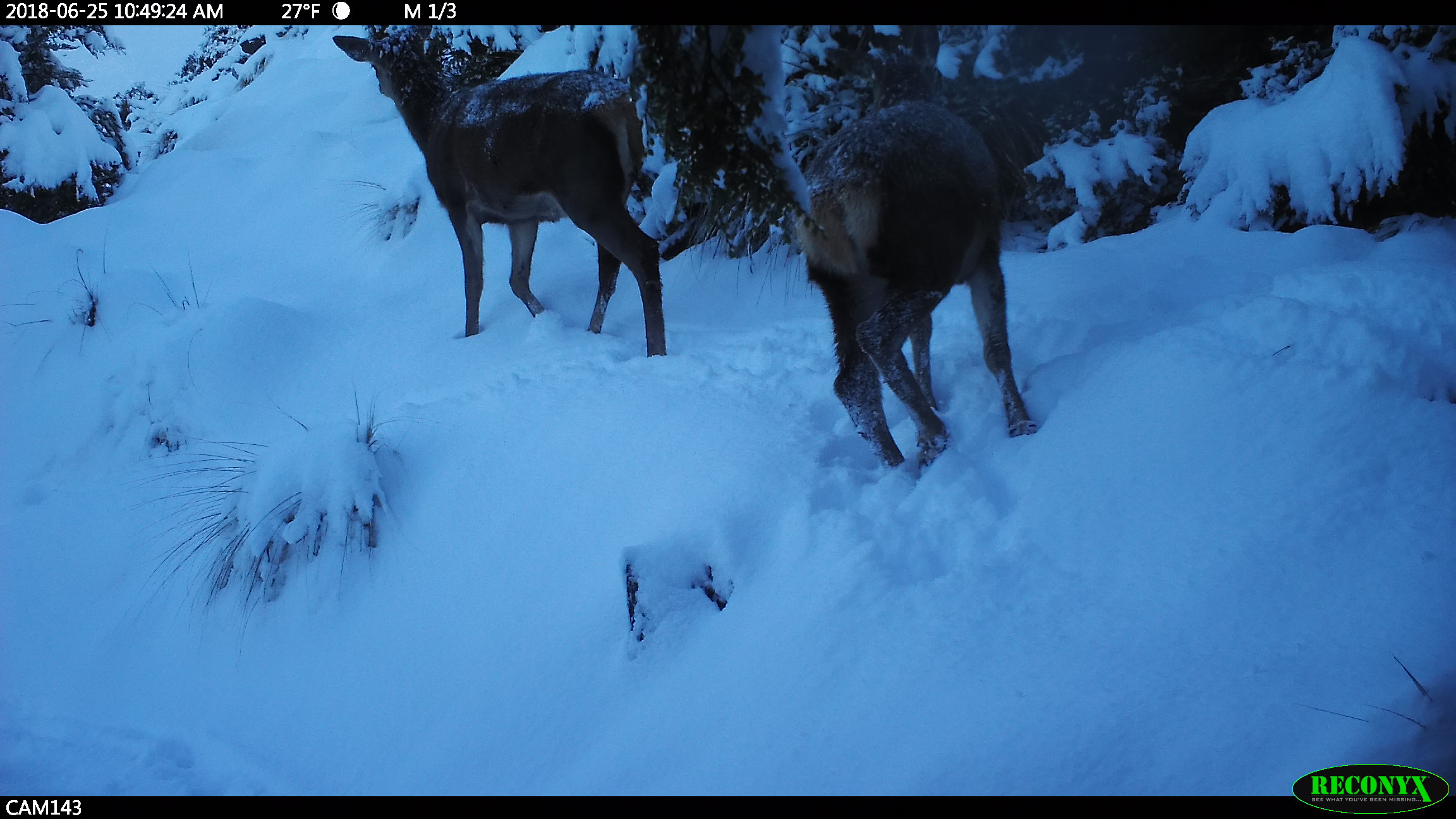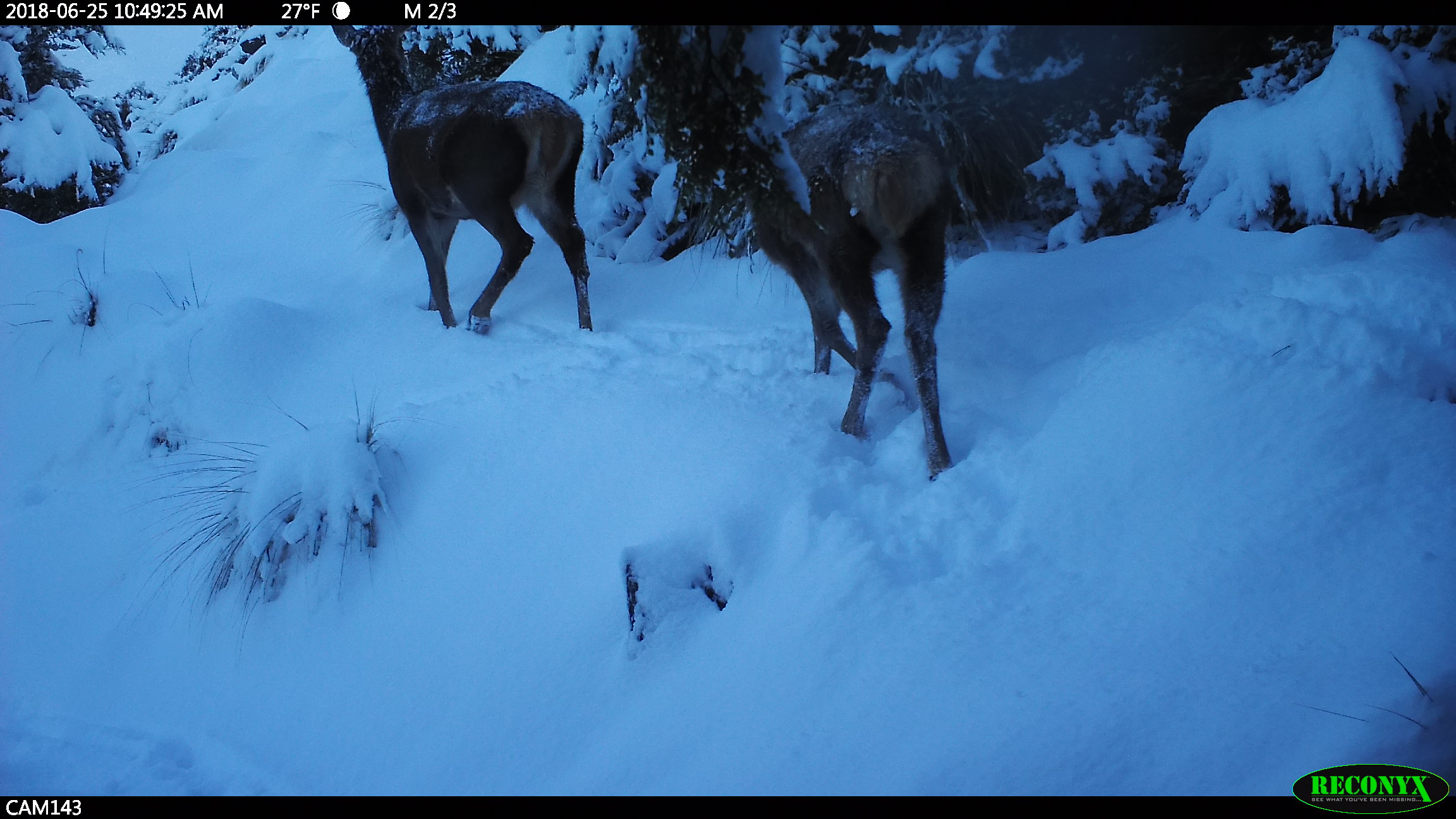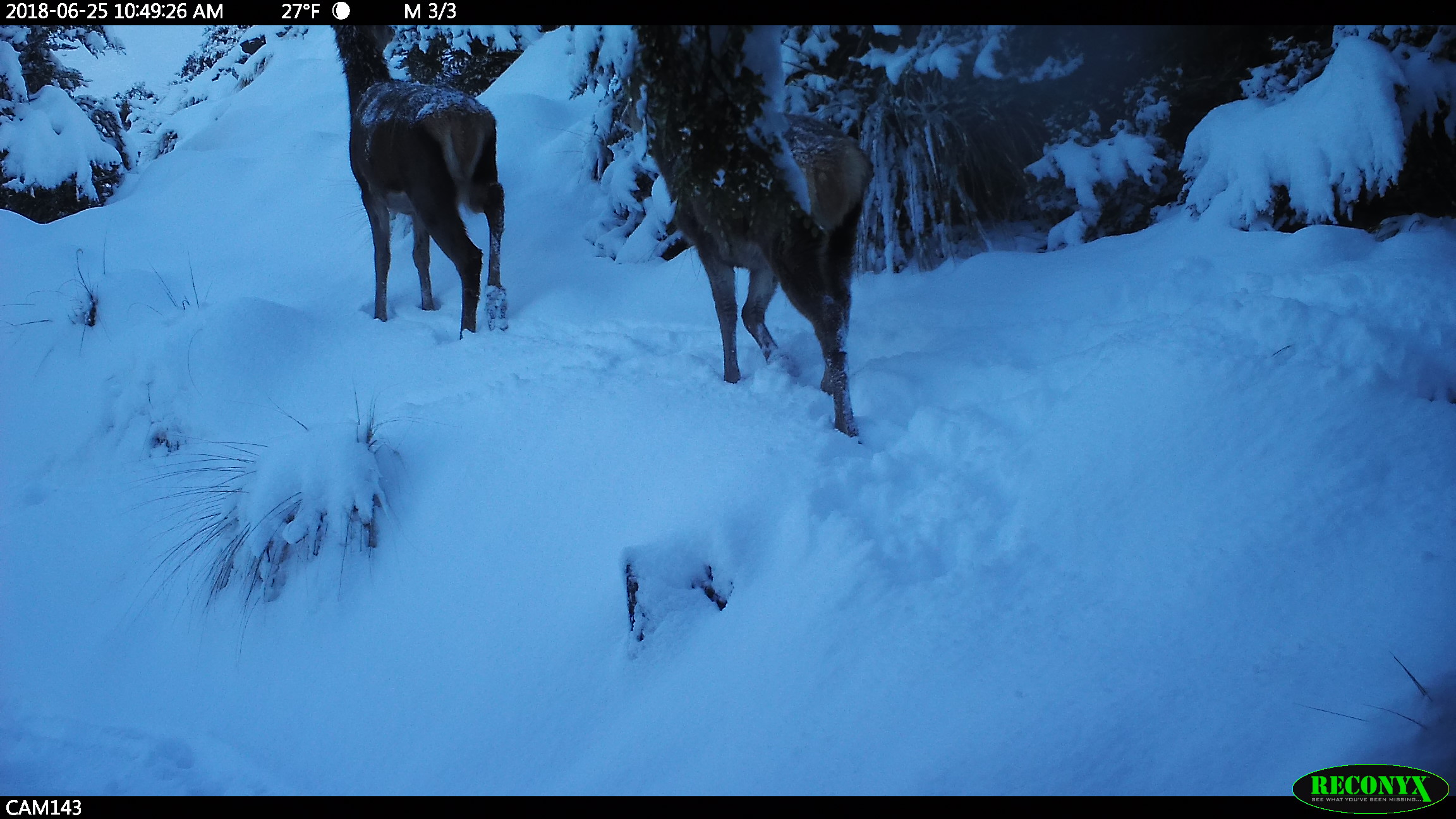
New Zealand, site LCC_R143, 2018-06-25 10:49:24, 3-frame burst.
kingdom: Animalia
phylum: Chordata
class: Mammalia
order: Artiodactyla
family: Cervidae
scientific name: Cervidae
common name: deer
Deer (Cervidae).